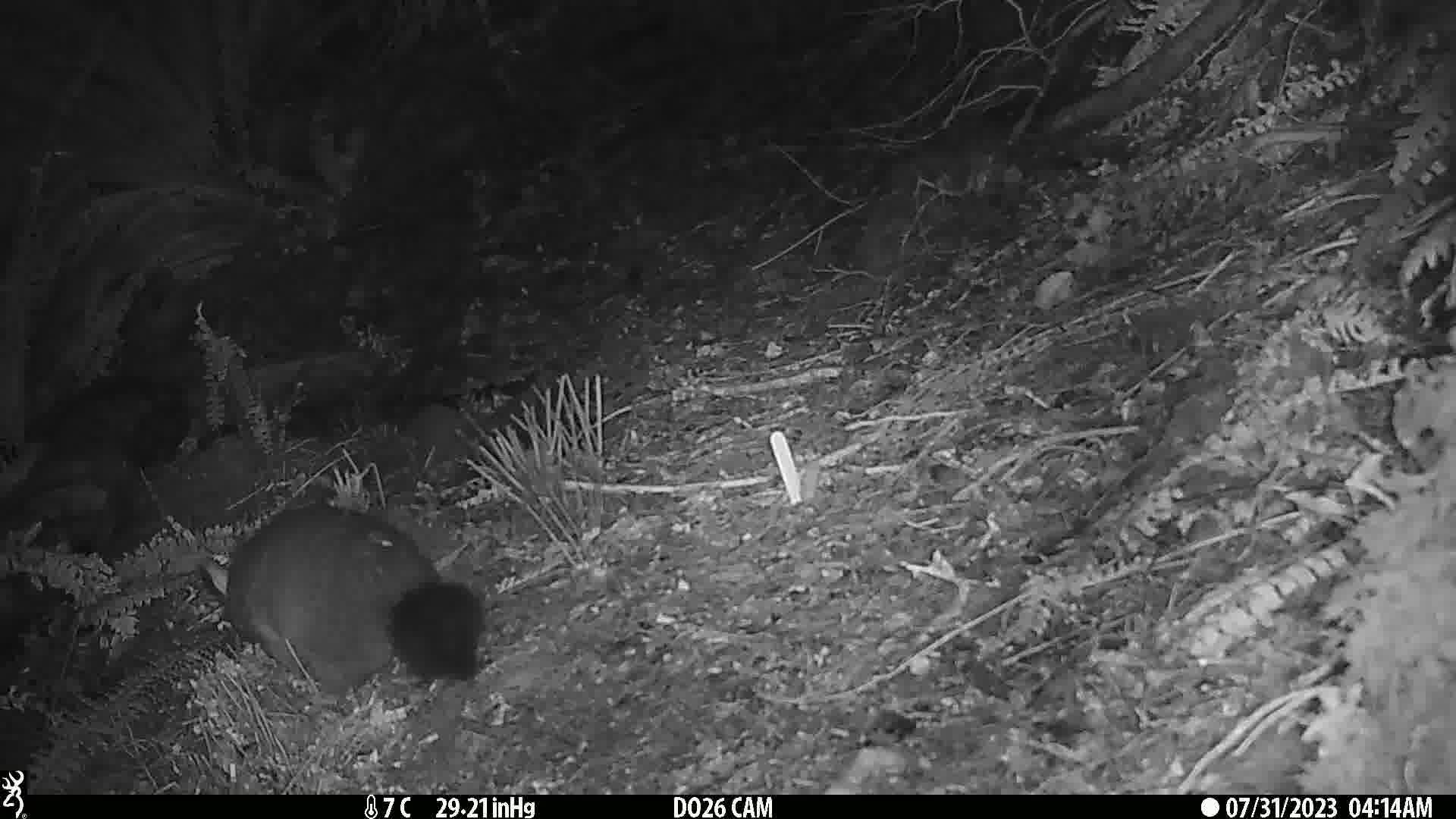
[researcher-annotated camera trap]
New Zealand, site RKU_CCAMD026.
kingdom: Animalia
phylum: Chordata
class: Mammalia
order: Diprotodontia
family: Phalangeridae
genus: Trichosurus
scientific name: Trichosurus vulpecula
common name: common brushtail possum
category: possum